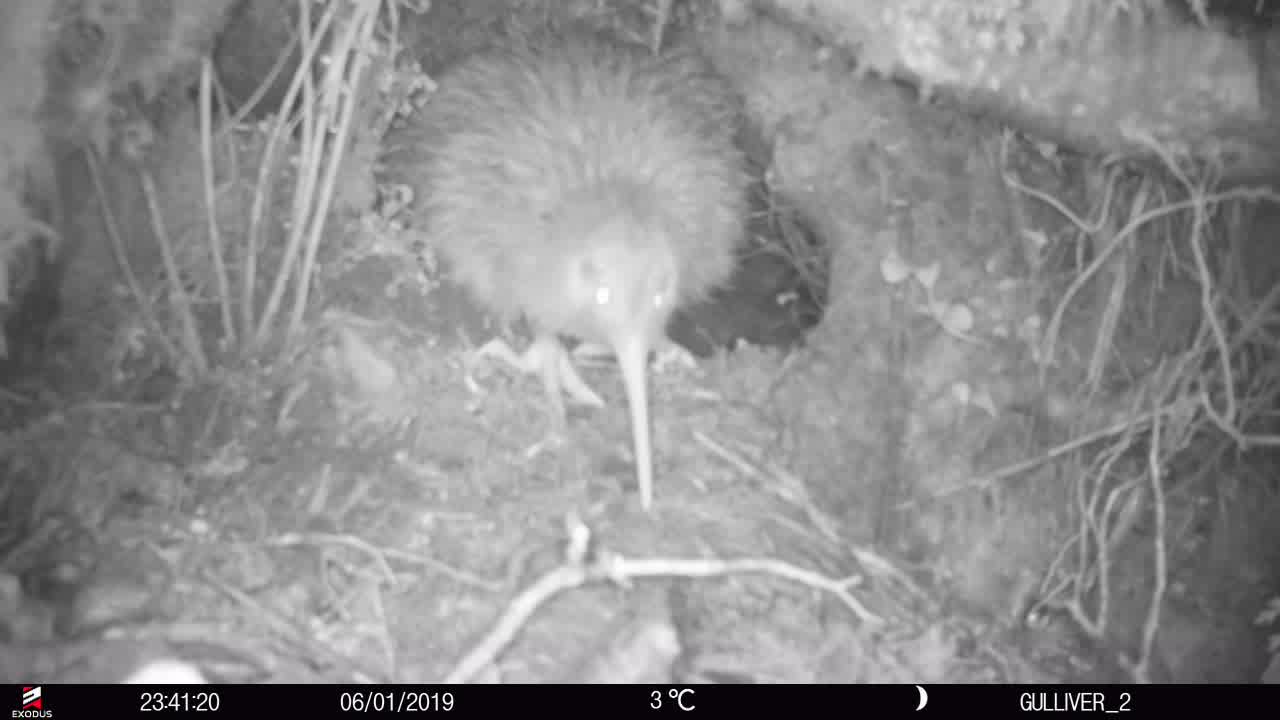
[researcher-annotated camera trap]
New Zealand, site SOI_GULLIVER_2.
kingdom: Animalia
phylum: Chordata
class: Aves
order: Apterygiformes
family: Apterygidae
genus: Apteryx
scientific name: Apteryx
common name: kiwi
Kiwi (Apteryx).